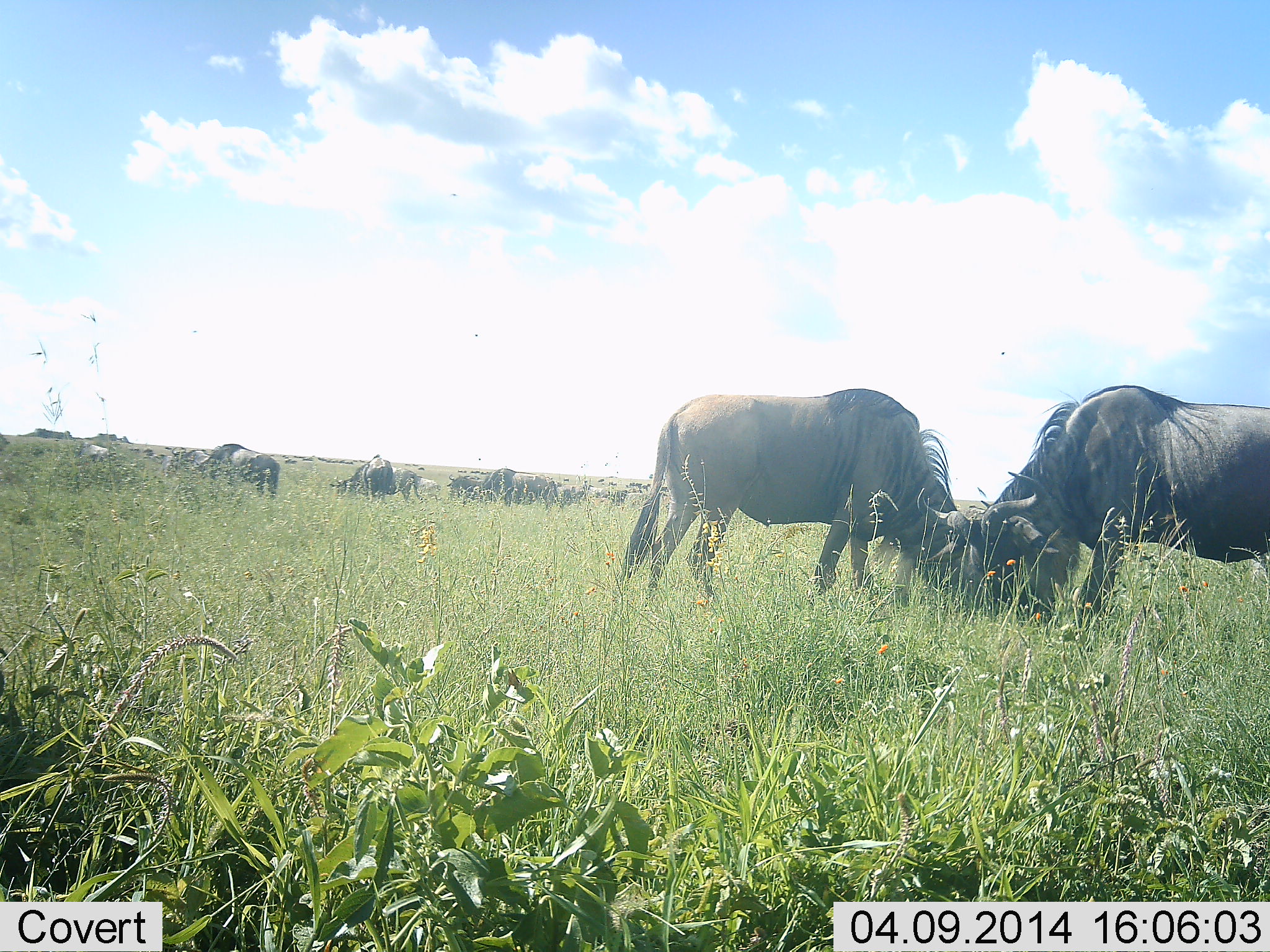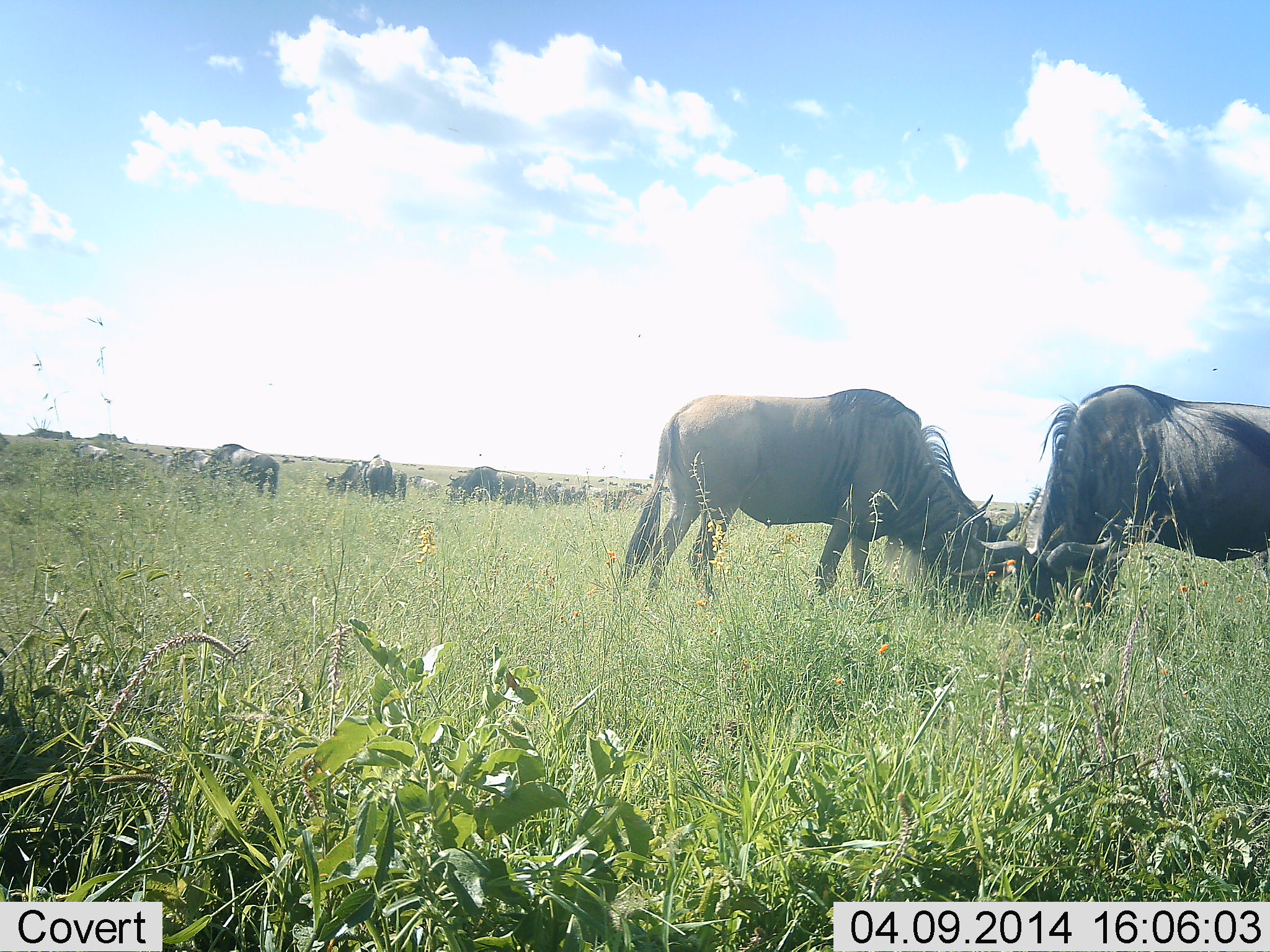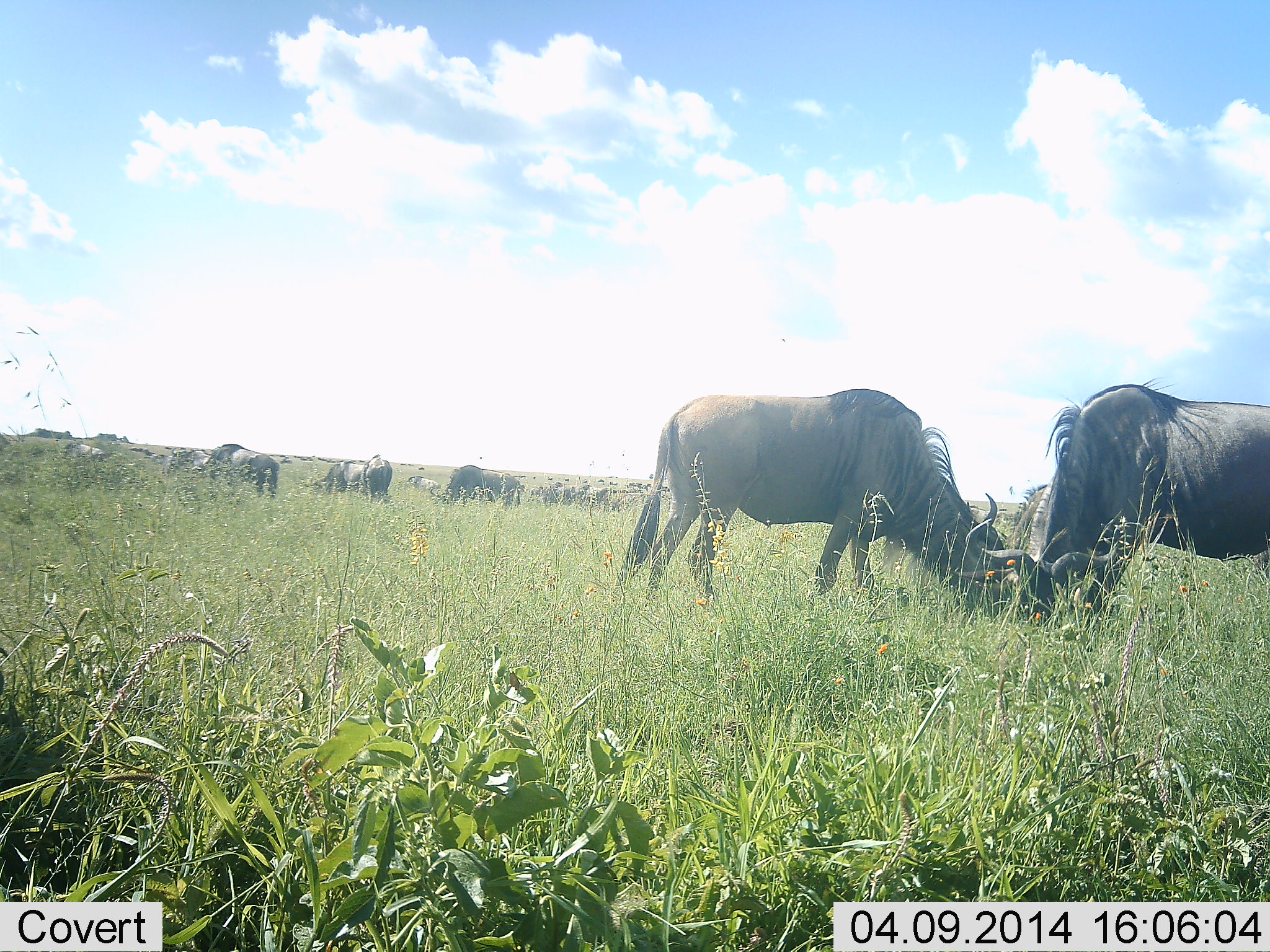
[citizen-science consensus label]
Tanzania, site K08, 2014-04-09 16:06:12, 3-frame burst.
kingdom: Animalia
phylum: Chordata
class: Mammalia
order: Artiodactyla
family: Bovidae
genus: Connochaetes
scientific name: Connochaetes taurinus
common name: blue wildebeest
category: wildebeest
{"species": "wildebeest (blue wildebeest) (Connochaetes taurinus)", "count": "11-50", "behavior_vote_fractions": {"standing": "50%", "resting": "0%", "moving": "10%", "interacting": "0%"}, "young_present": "0%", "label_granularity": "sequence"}